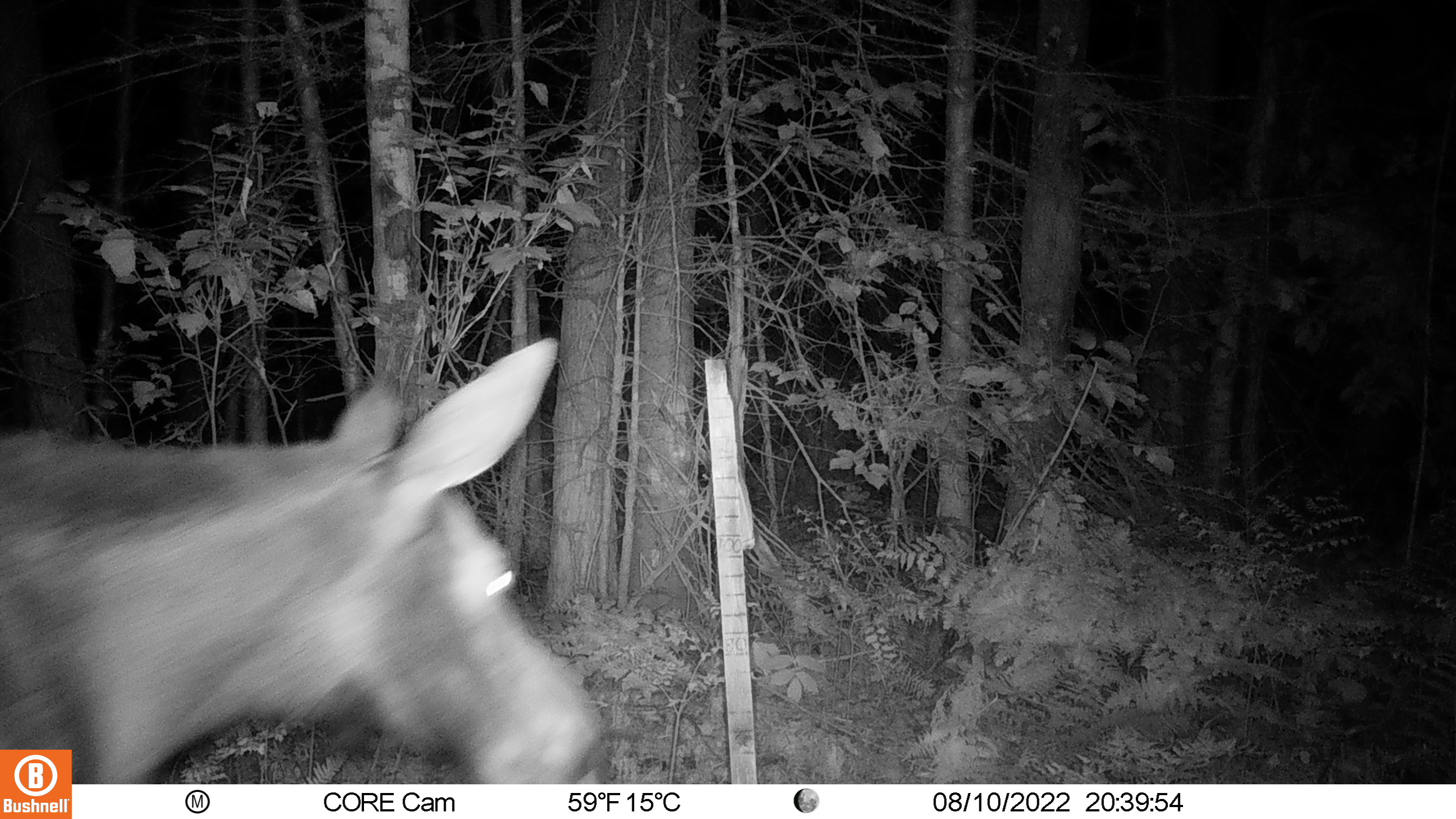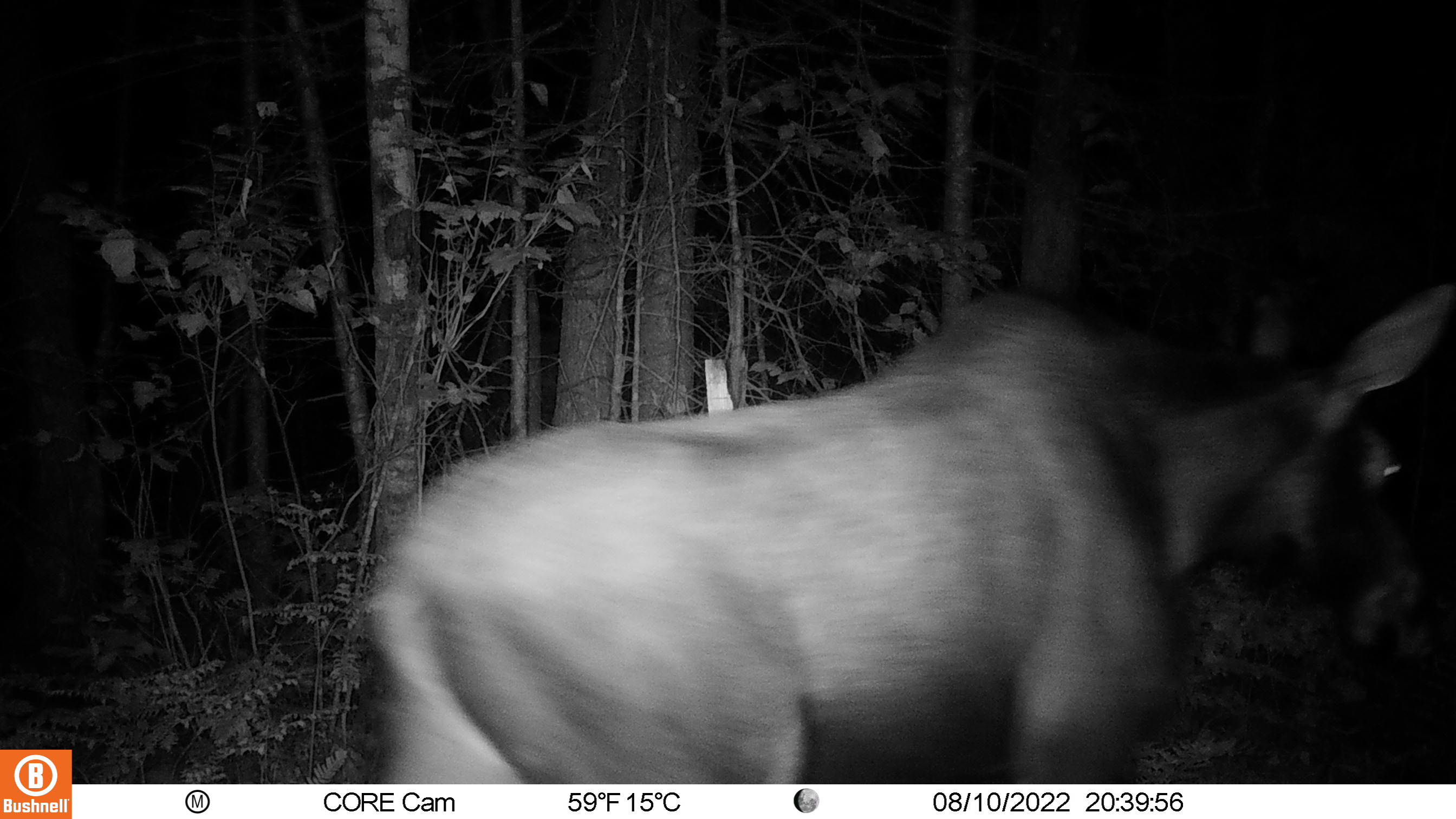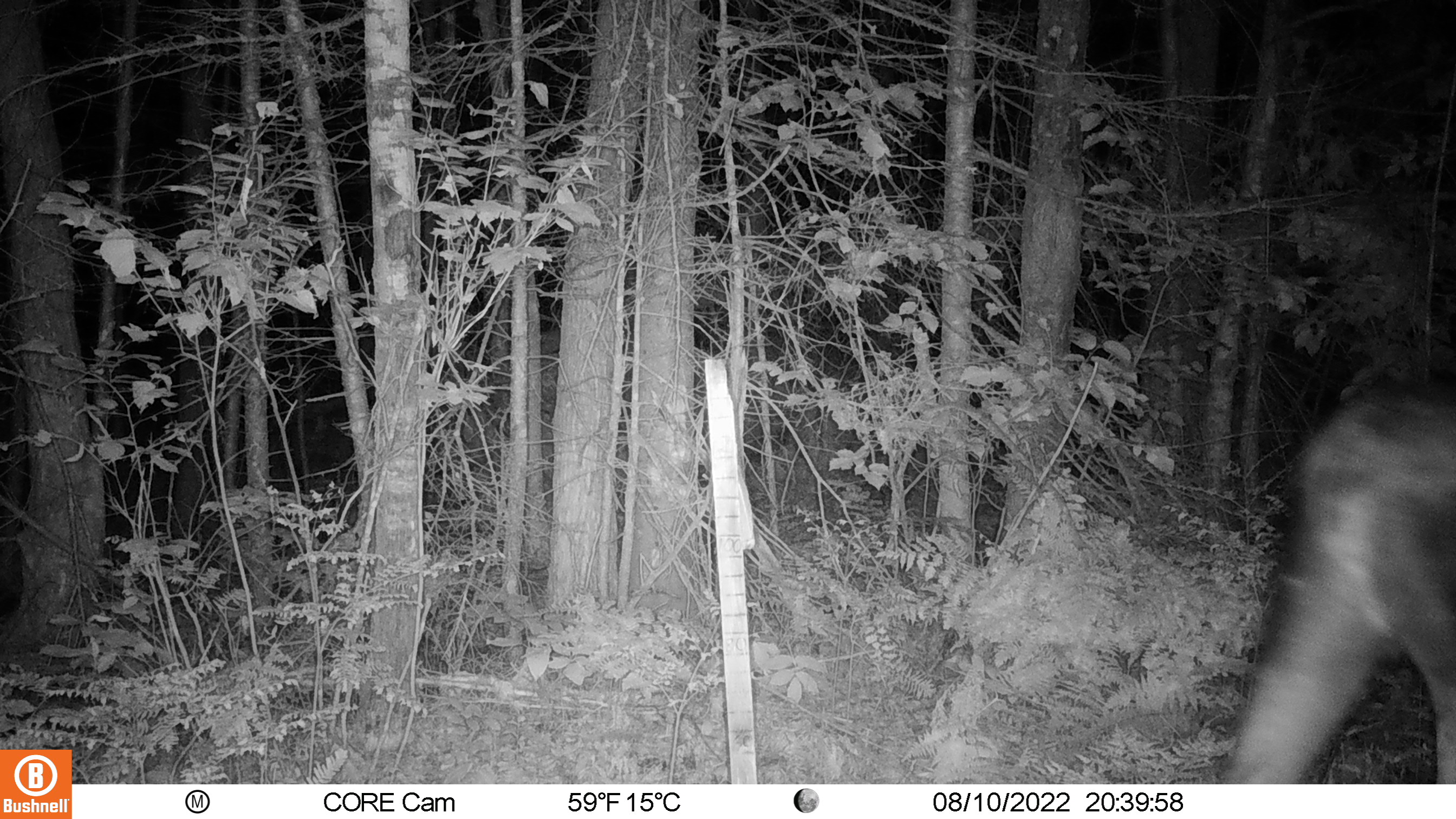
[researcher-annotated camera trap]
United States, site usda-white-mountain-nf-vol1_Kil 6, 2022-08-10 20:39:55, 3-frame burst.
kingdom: Animalia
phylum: Chordata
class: Mammalia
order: Artiodactyla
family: Cervidae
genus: Alces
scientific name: Alces alces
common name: moose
Moose (Alces alces).